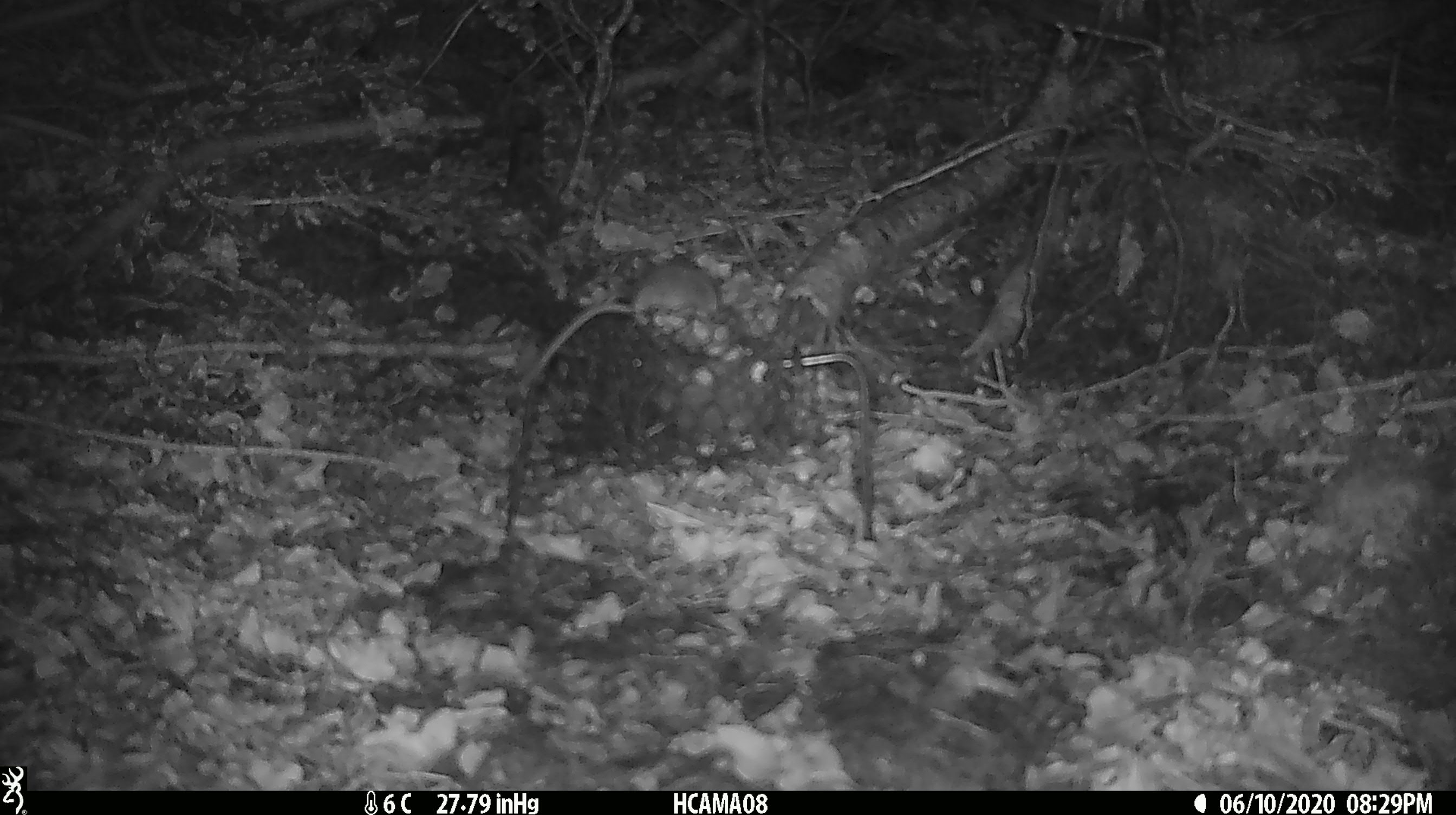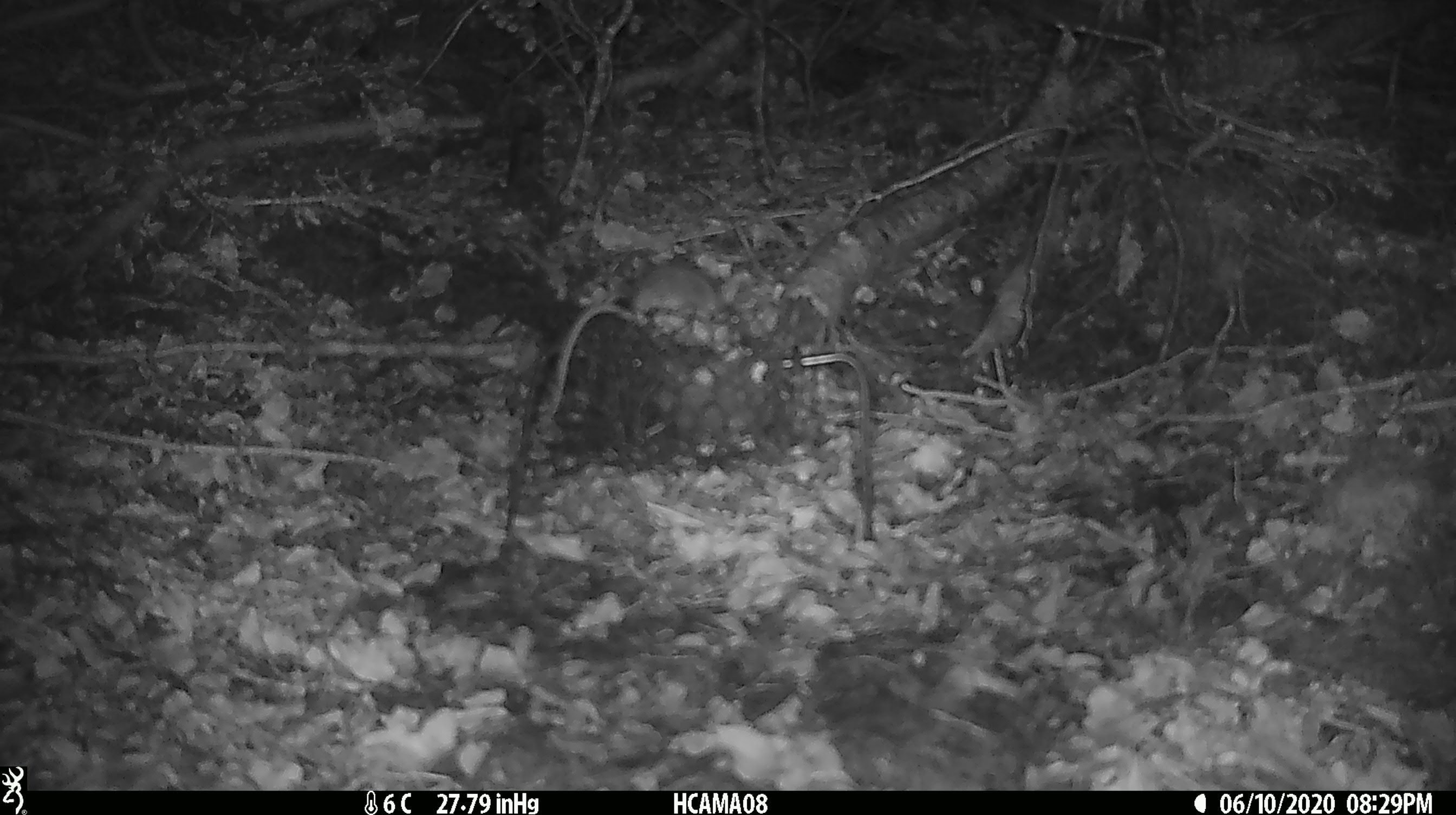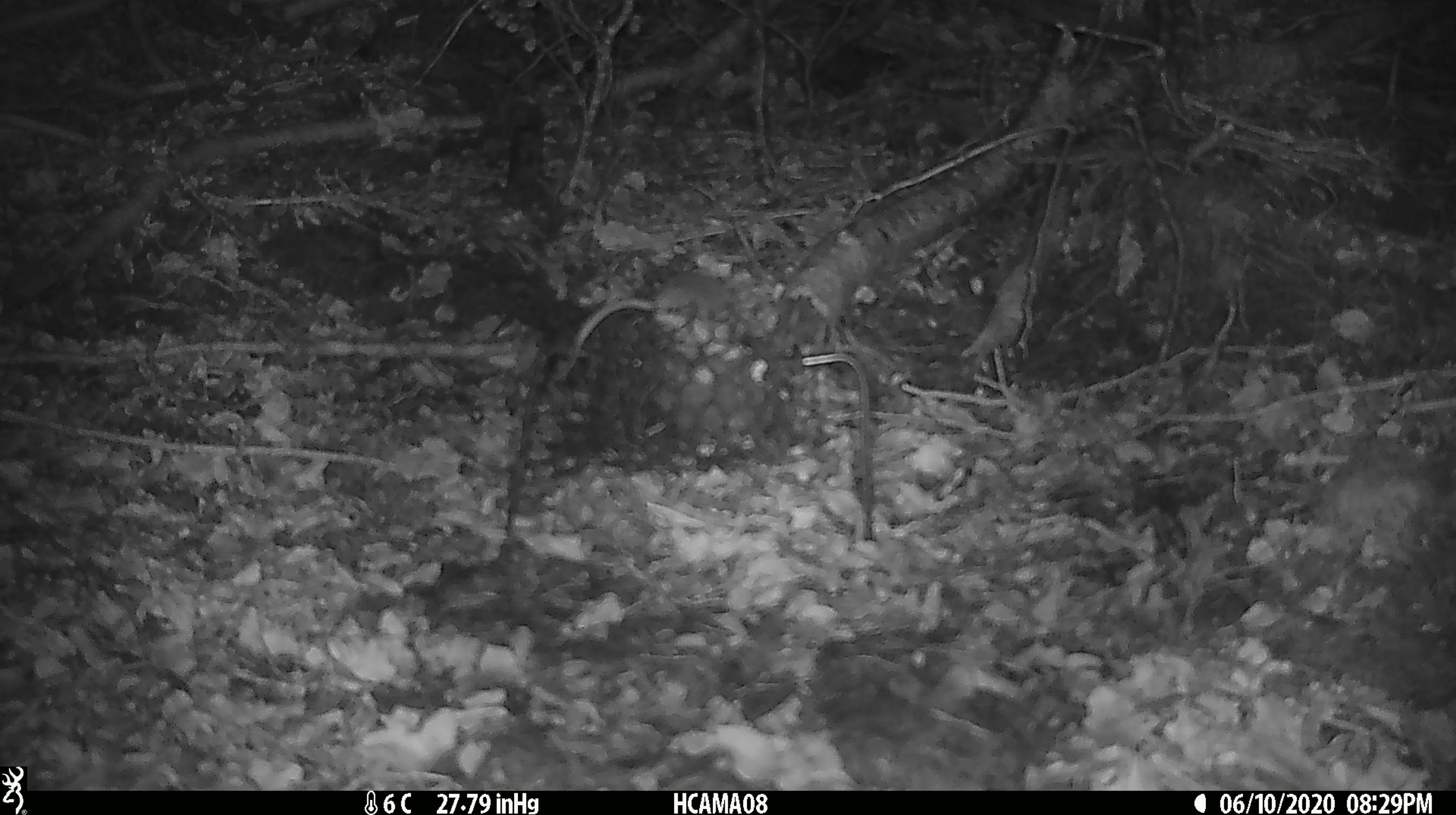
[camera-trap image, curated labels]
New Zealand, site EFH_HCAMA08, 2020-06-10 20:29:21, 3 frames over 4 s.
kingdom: Animalia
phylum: Chordata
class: Mammalia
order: Rodentia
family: Muridae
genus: Mus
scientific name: Mus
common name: mouse